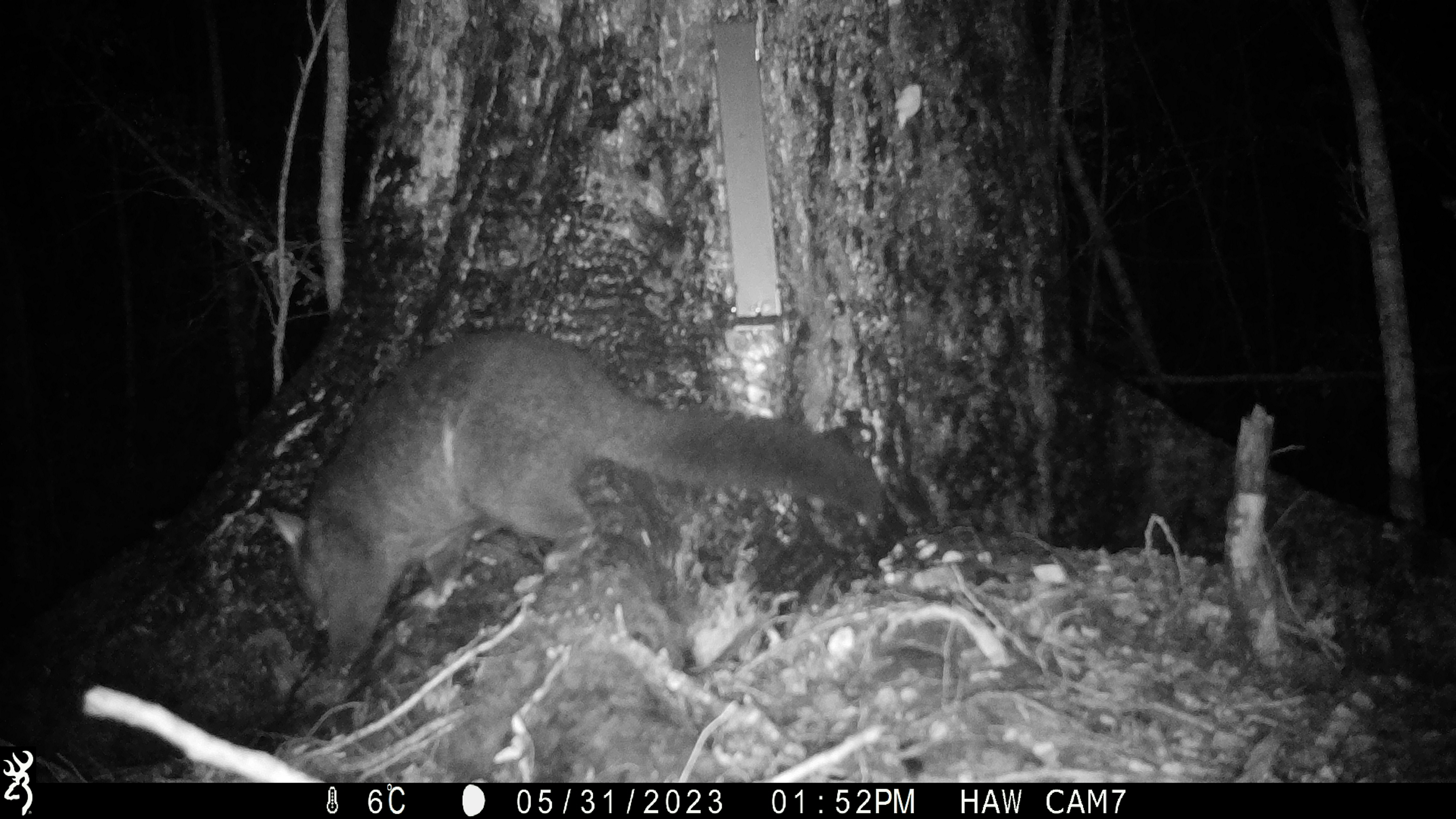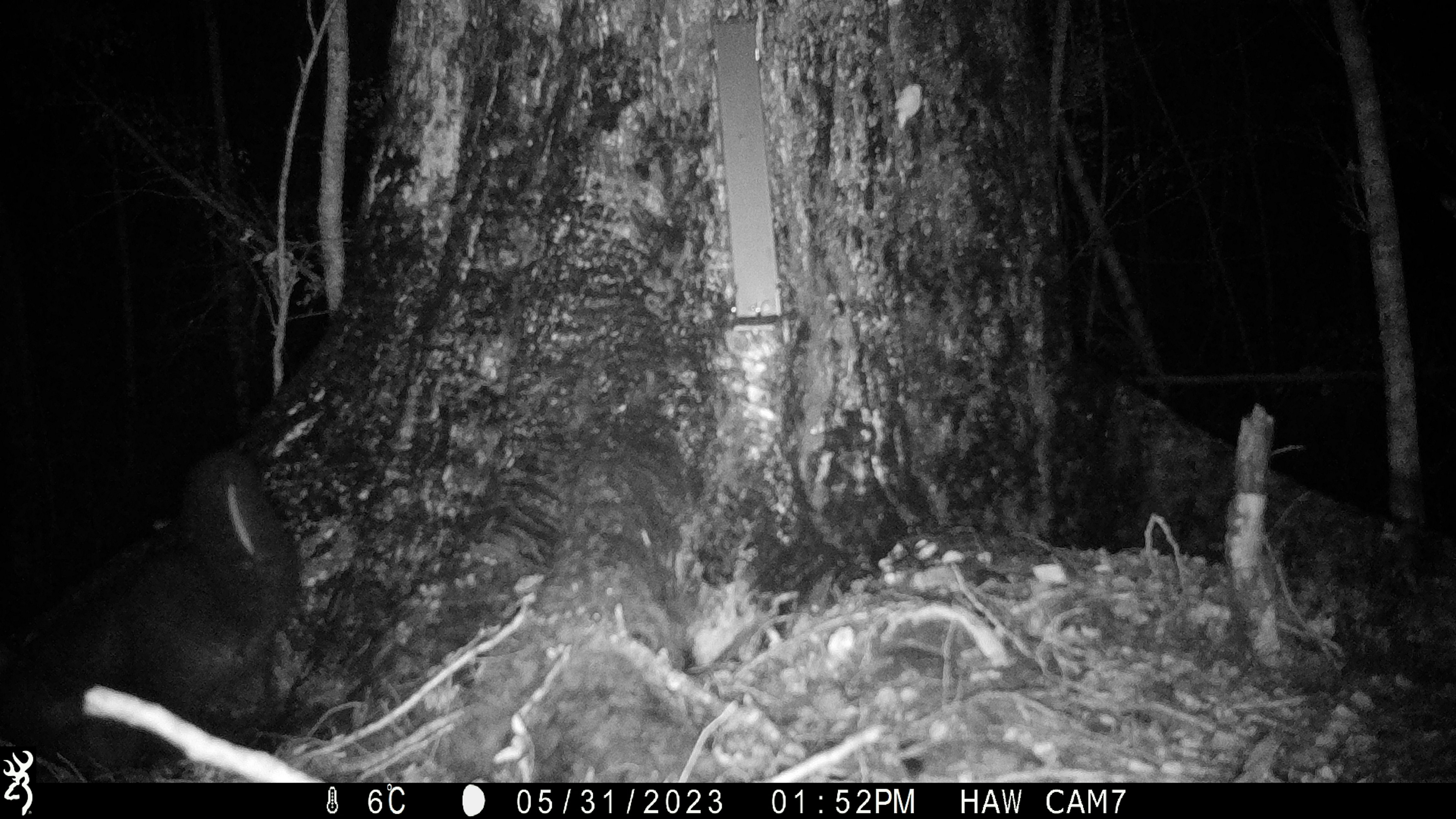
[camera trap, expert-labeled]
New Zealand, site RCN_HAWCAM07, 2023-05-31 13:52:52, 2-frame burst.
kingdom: Animalia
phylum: Chordata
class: Mammalia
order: Diprotodontia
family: Phalangeridae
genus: Trichosurus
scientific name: Trichosurus vulpecula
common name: common brushtail possum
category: possum